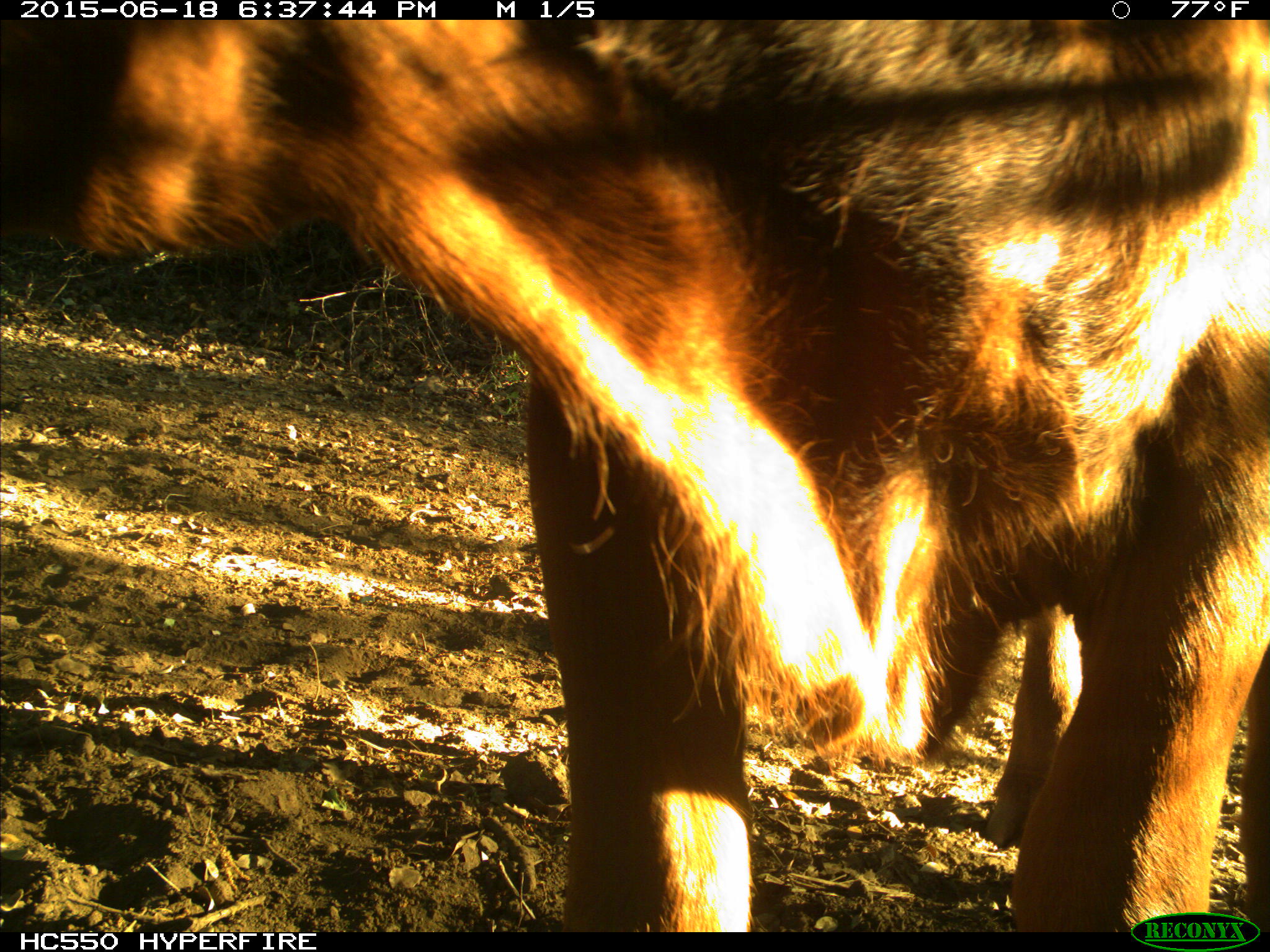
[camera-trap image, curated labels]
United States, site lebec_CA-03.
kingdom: Animalia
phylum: Chordata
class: Mammalia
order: Artiodactyla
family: Bovidae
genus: Bos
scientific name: Bos taurus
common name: domestic cow